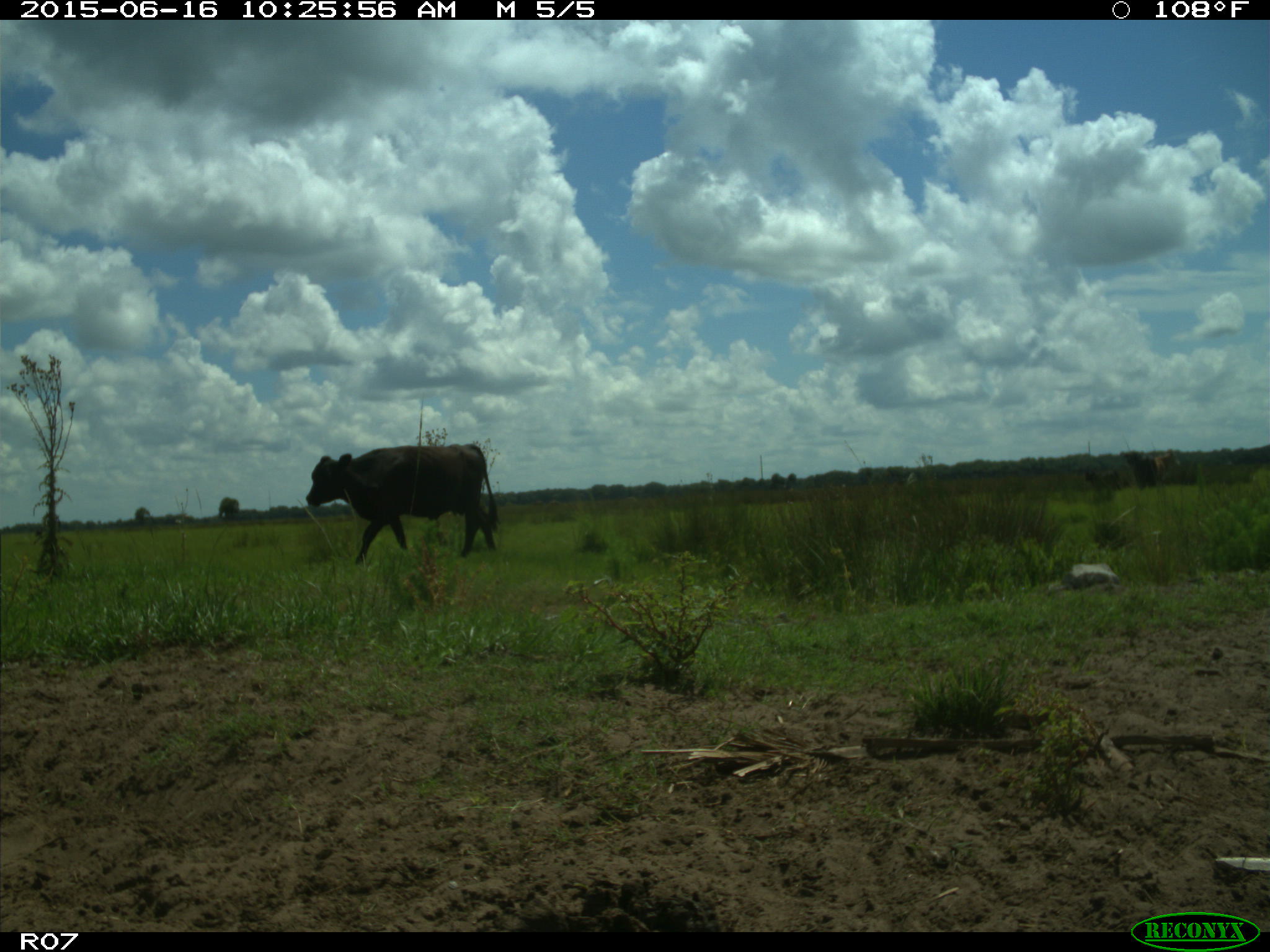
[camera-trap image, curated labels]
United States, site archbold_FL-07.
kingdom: Animalia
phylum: Chordata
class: Mammalia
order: Artiodactyla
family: Bovidae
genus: Bos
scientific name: Bos taurus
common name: domestic cow